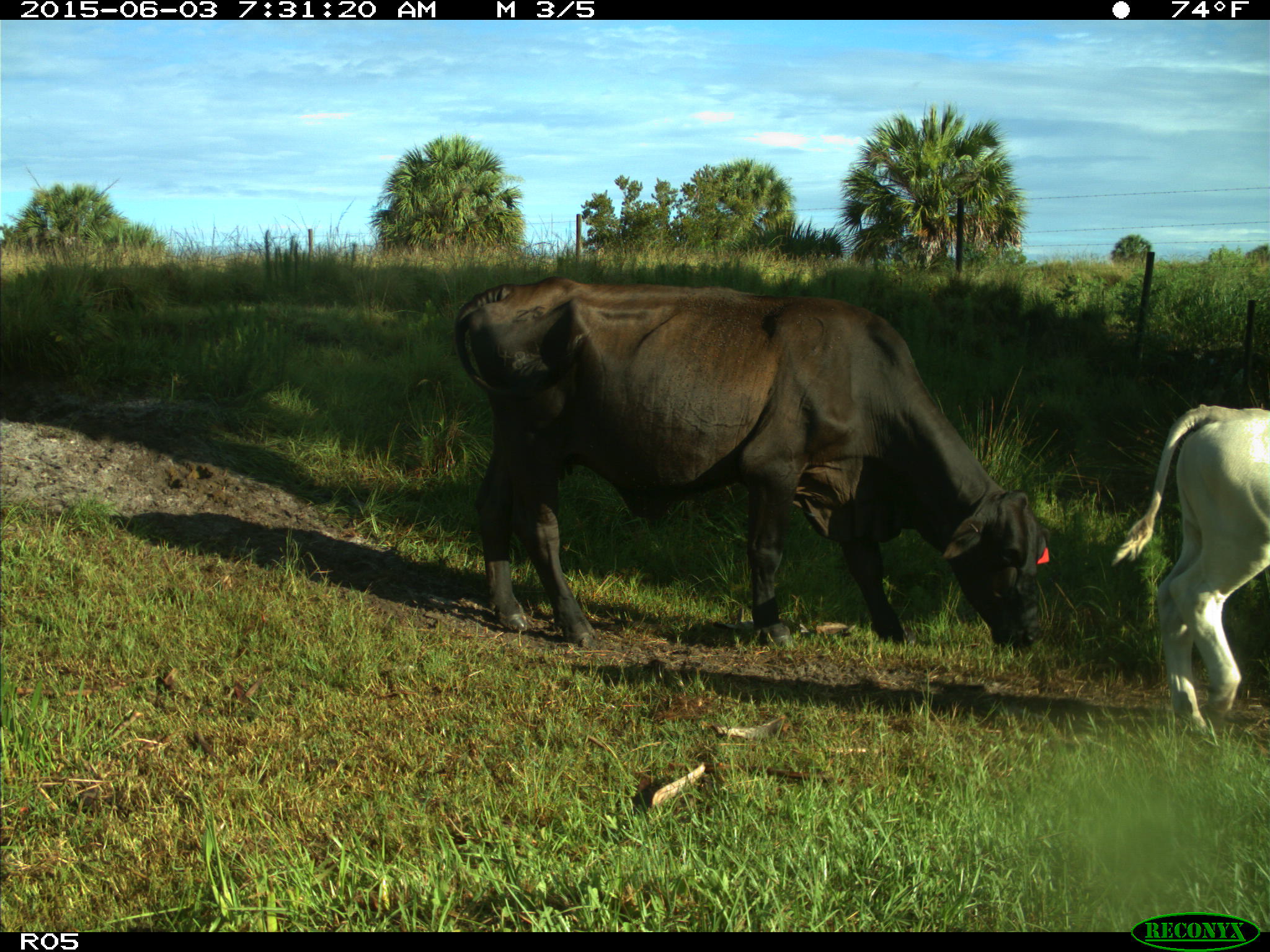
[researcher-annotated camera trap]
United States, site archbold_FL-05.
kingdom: Animalia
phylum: Chordata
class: Mammalia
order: Artiodactyla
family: Bovidae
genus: Bos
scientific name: Bos taurus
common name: domestic cow